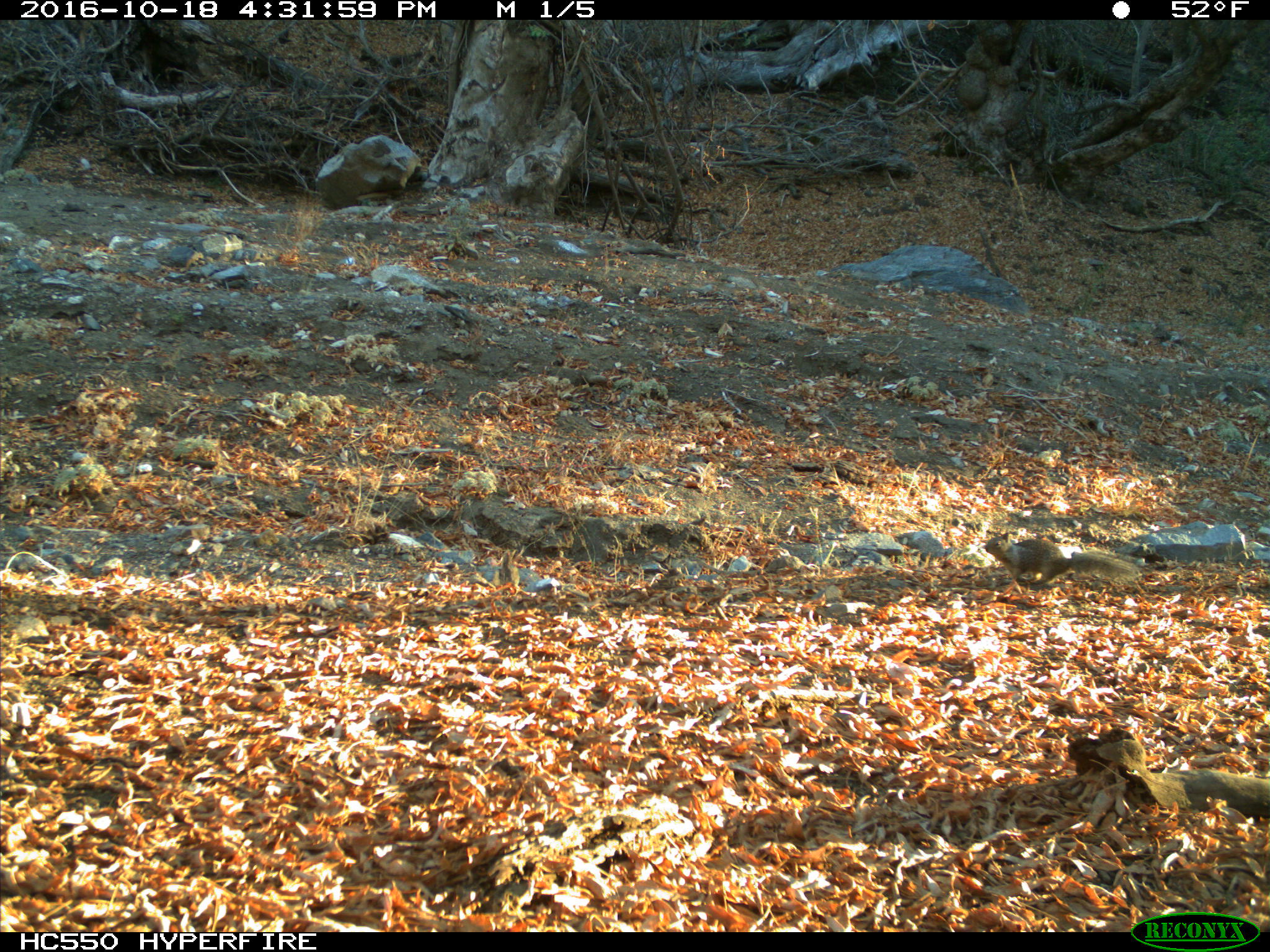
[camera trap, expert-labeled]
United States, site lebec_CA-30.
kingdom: Animalia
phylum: Chordata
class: Mammalia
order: Rodentia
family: Sciuridae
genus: Otospermophilus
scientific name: Otospermophilus beecheyi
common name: california ground squirrel